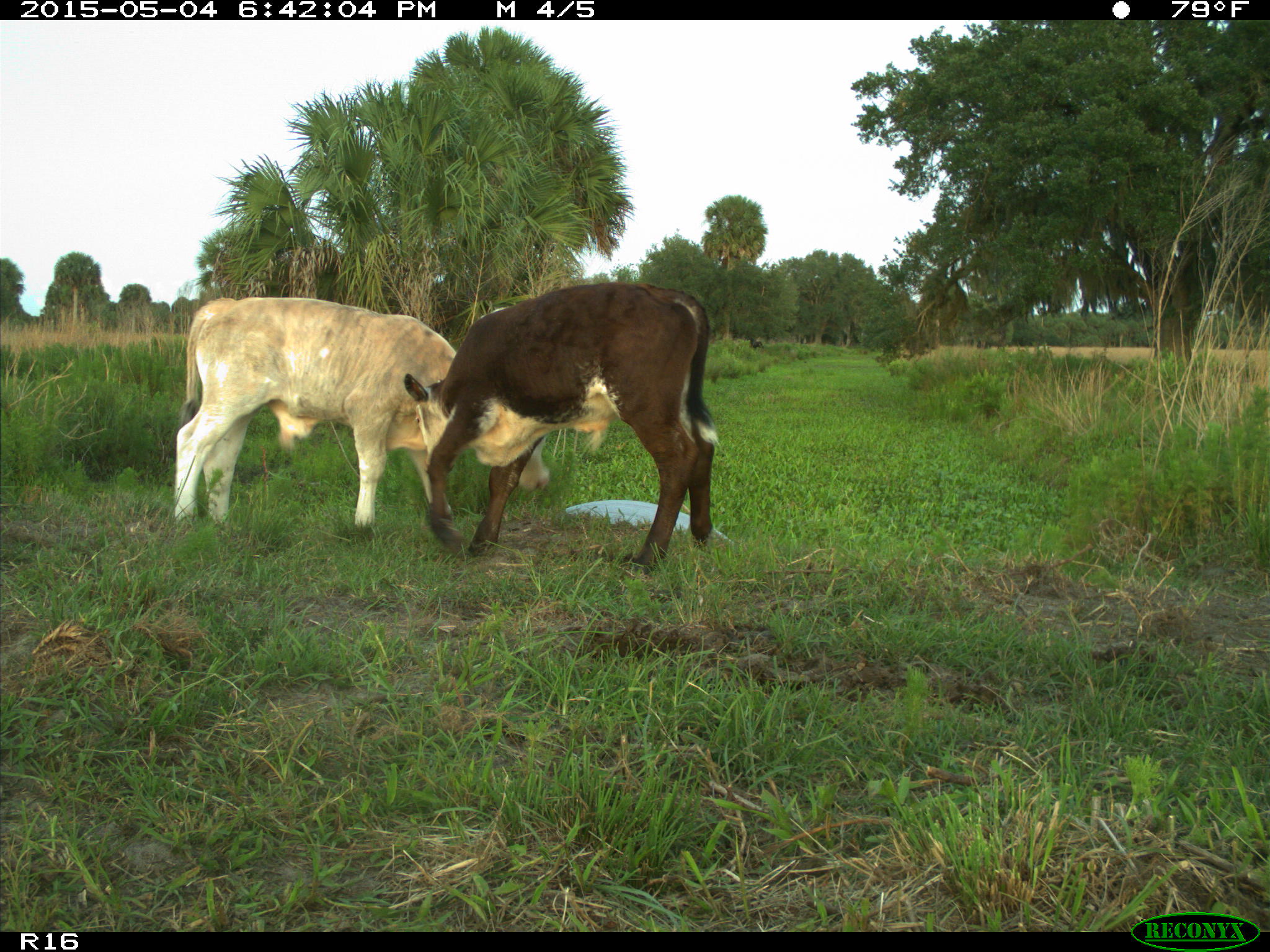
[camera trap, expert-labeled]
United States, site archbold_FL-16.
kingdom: Animalia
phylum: Chordata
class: Mammalia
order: Artiodactyla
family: Bovidae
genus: Bos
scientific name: Bos taurus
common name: domestic cow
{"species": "Bos taurus (domestic cow)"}